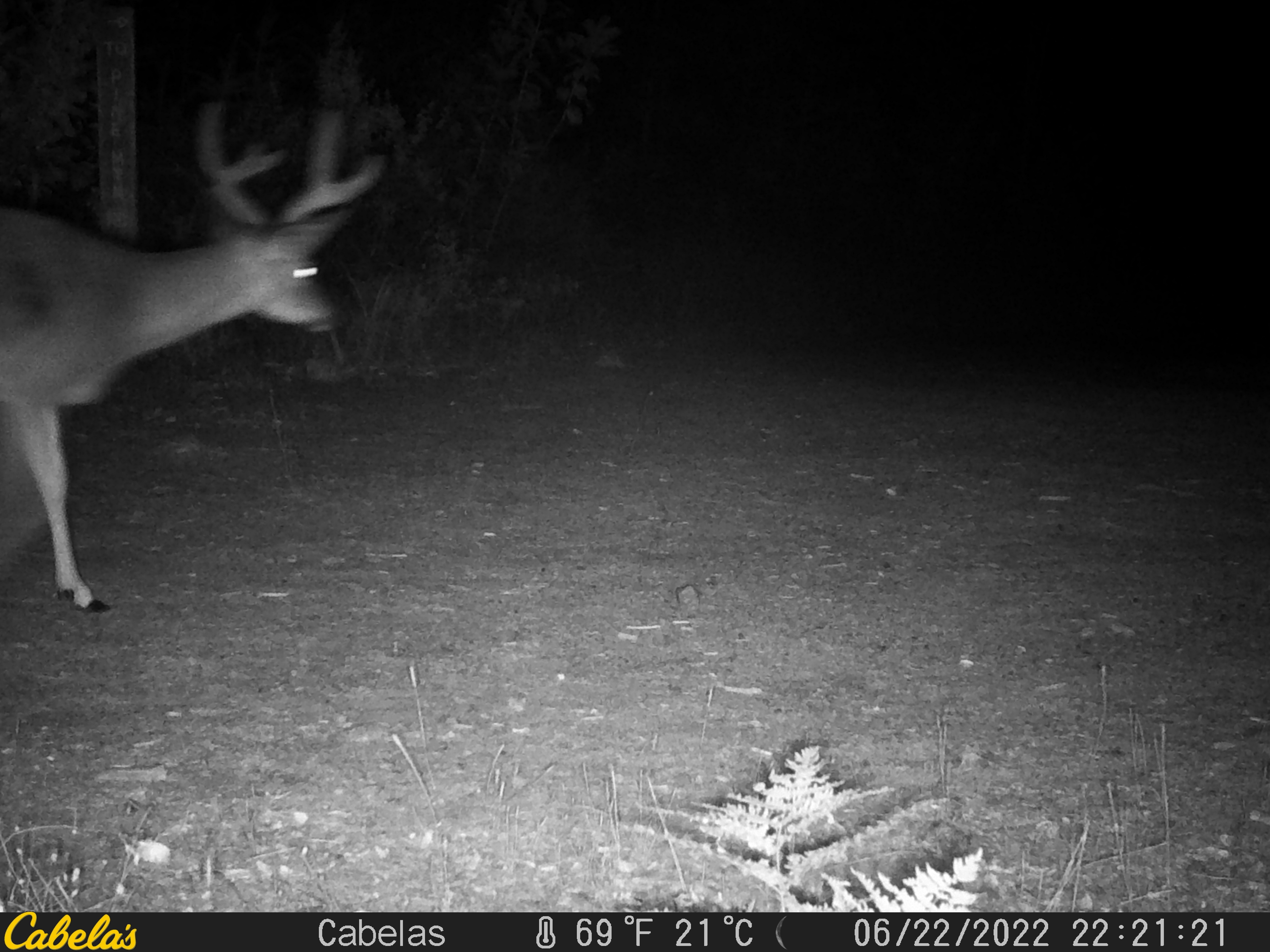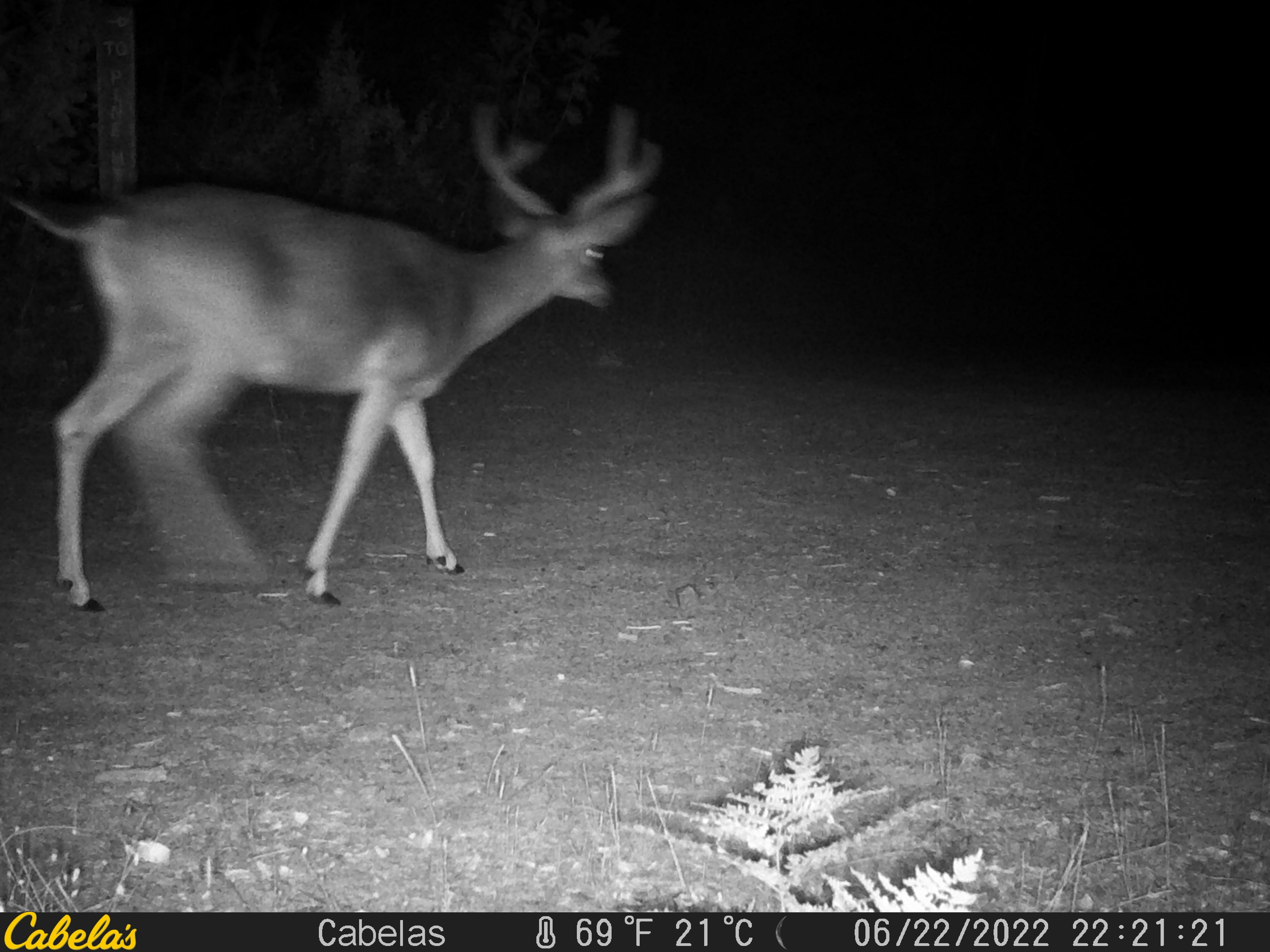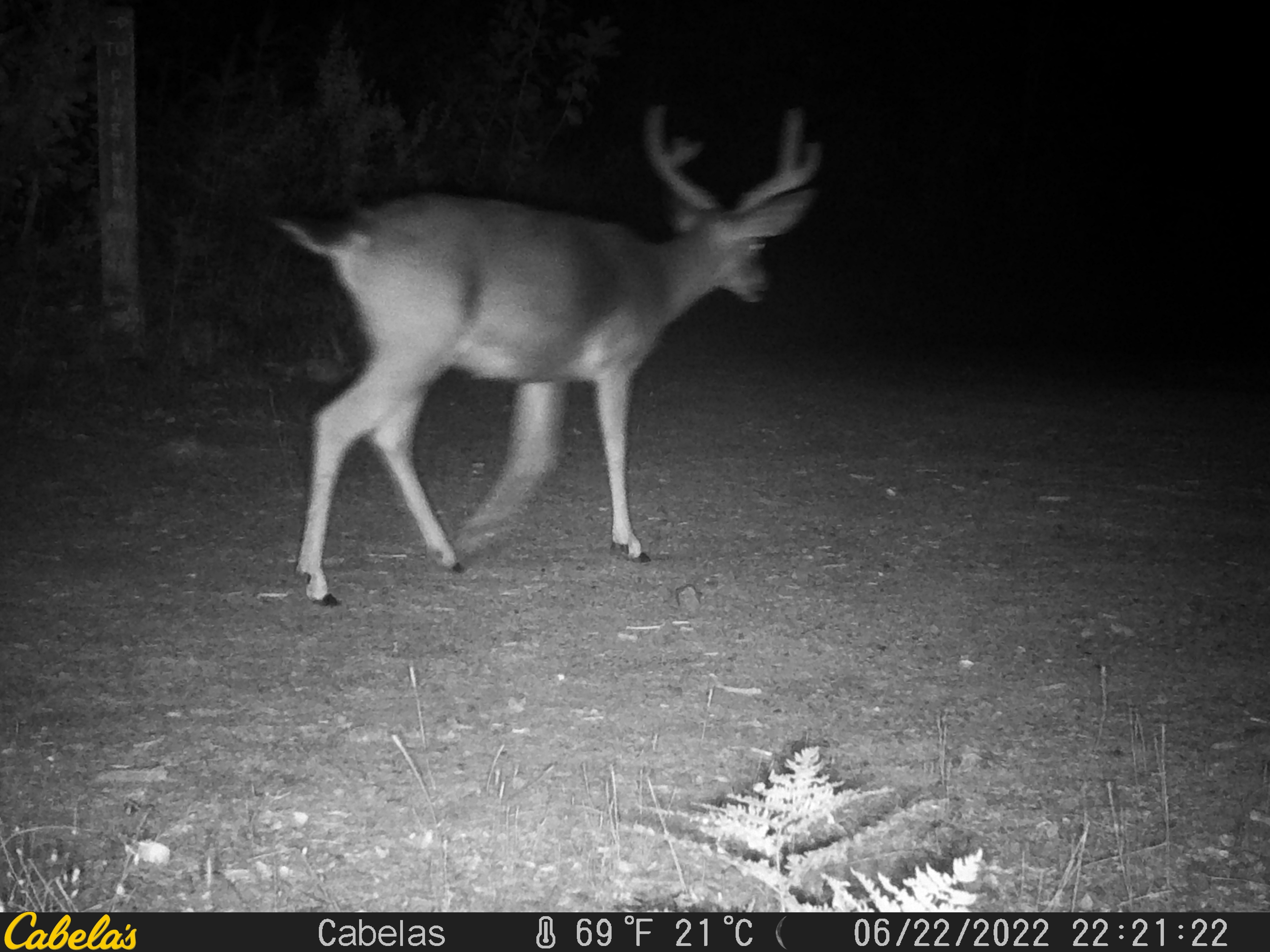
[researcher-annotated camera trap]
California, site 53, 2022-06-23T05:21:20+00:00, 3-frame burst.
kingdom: Animalia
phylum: Chordata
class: Mammalia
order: Artiodactyla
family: Cervidae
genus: Odocoileus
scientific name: Odocoileus hemionus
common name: mule deer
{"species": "mule deer (Odocoileus hemionus)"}